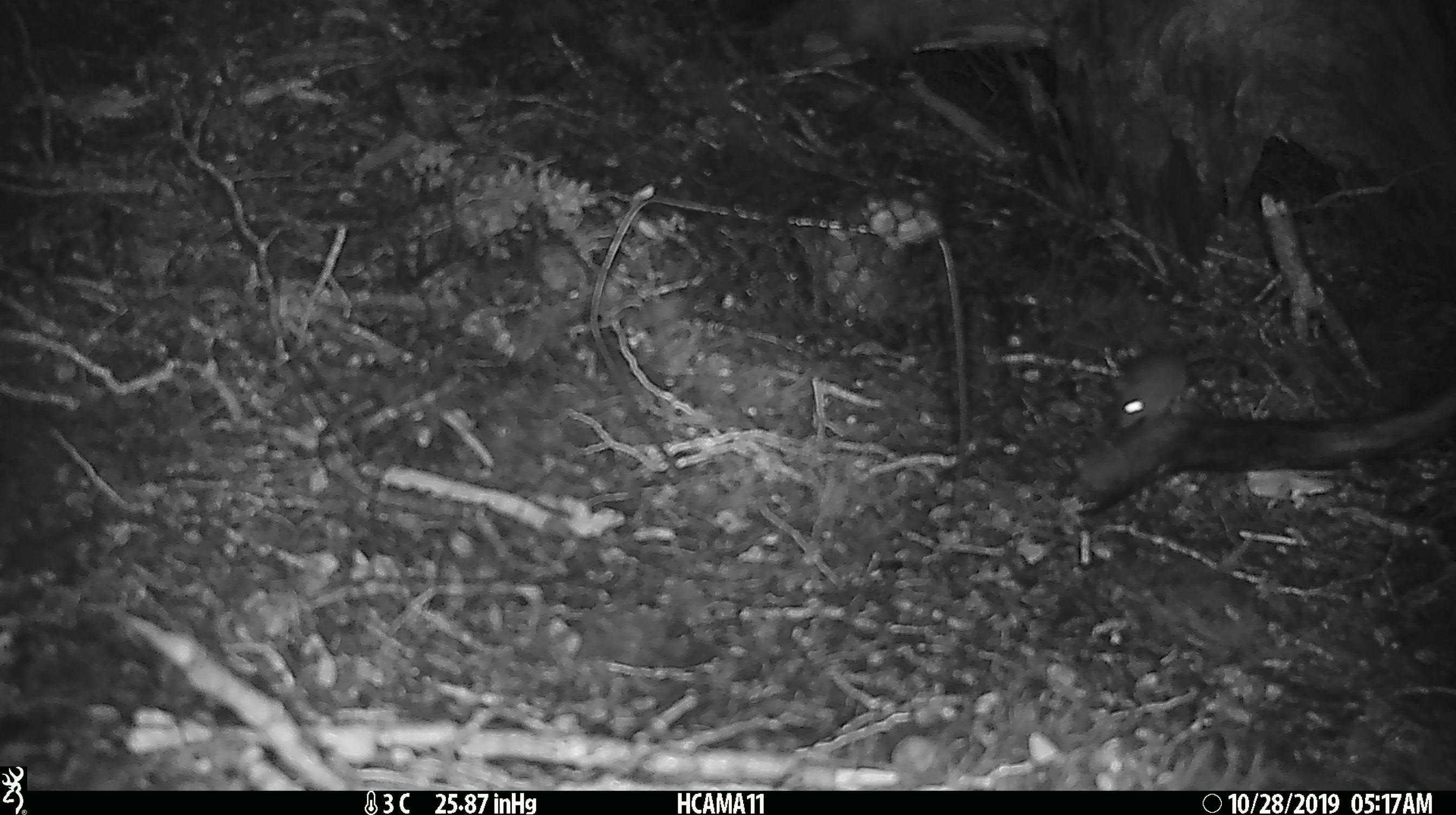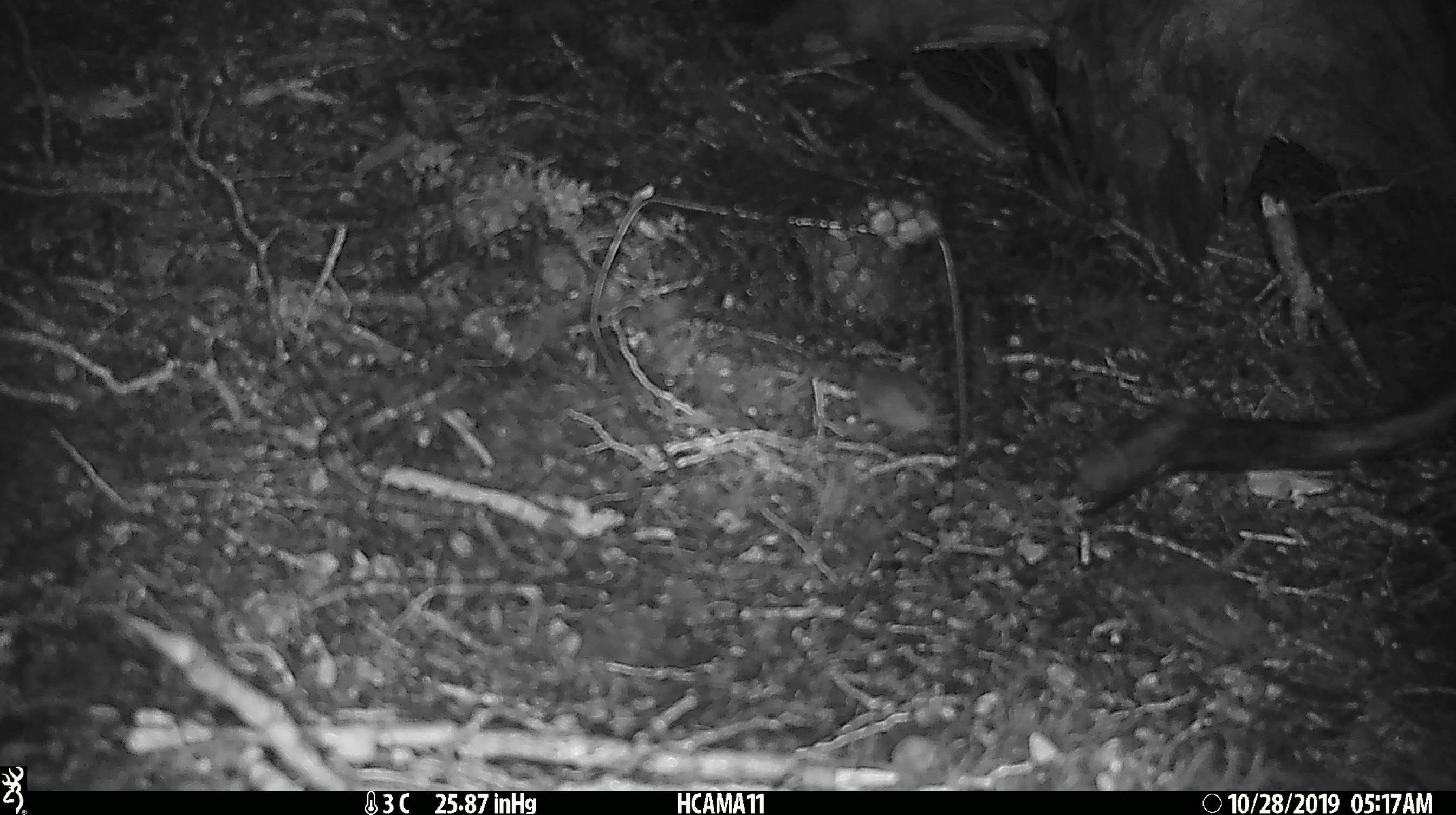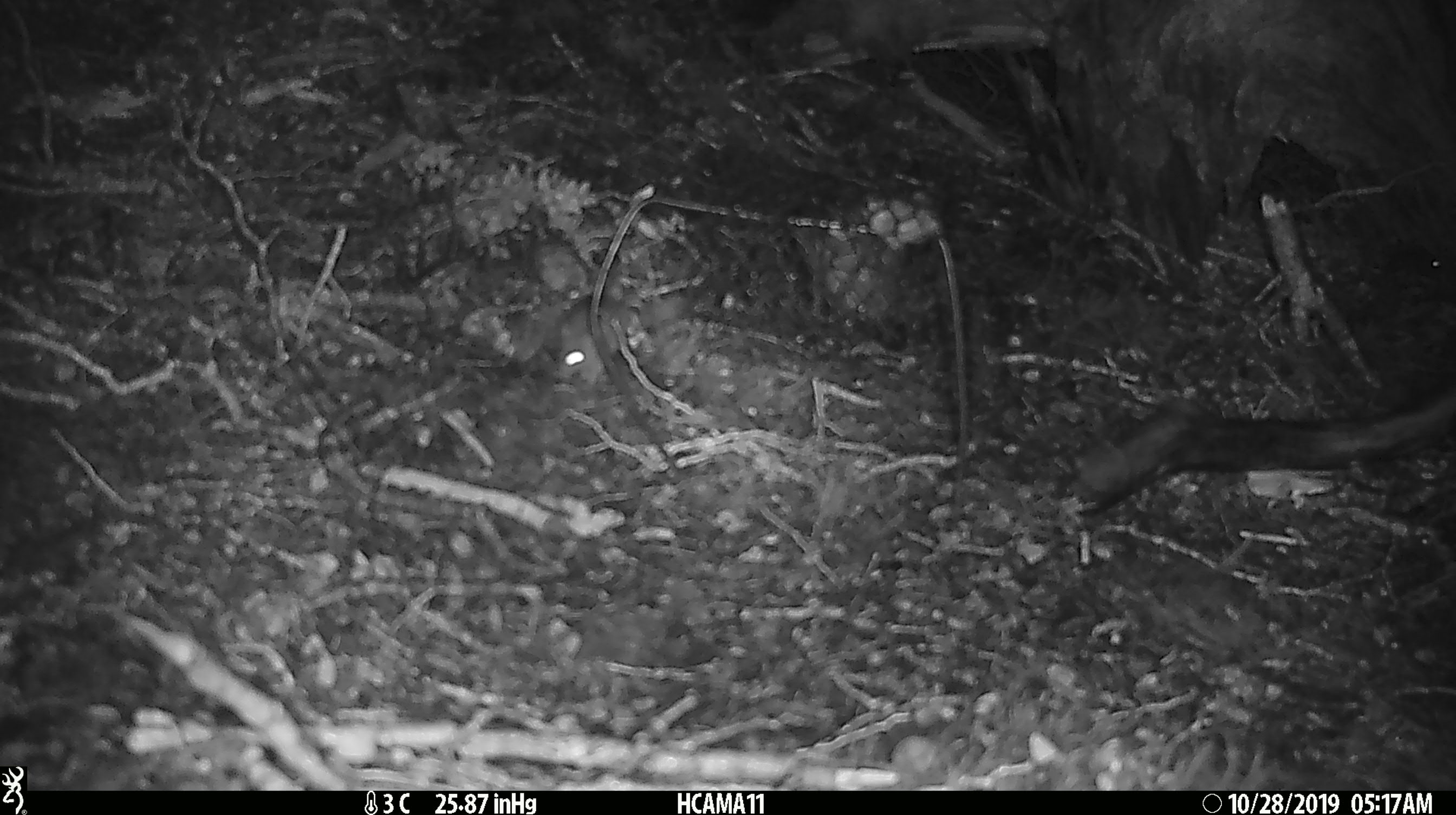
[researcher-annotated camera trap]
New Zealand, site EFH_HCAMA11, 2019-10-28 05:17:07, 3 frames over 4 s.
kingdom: Animalia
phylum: Chordata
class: Mammalia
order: Rodentia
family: Muridae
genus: Mus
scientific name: Mus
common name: mouse